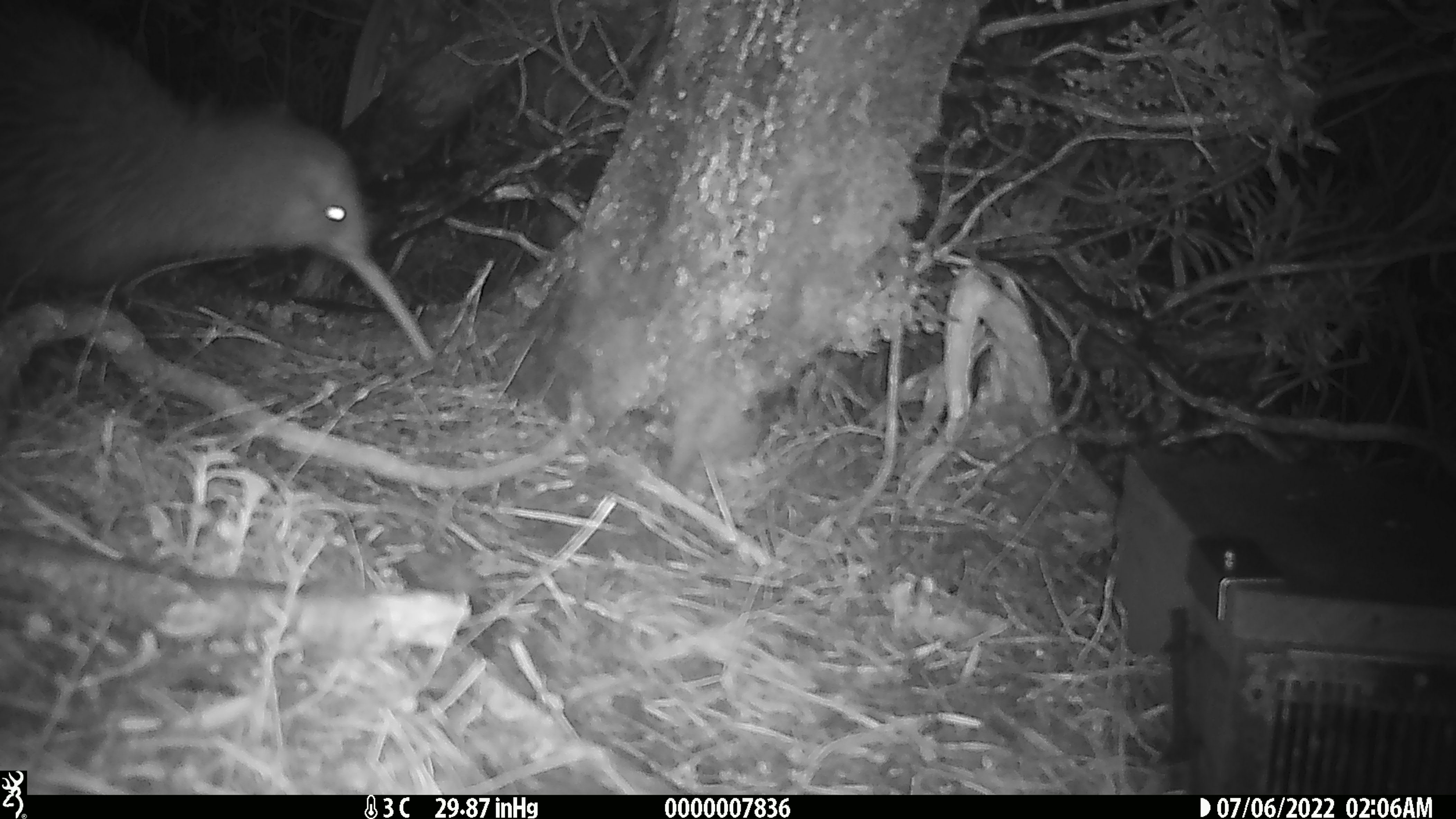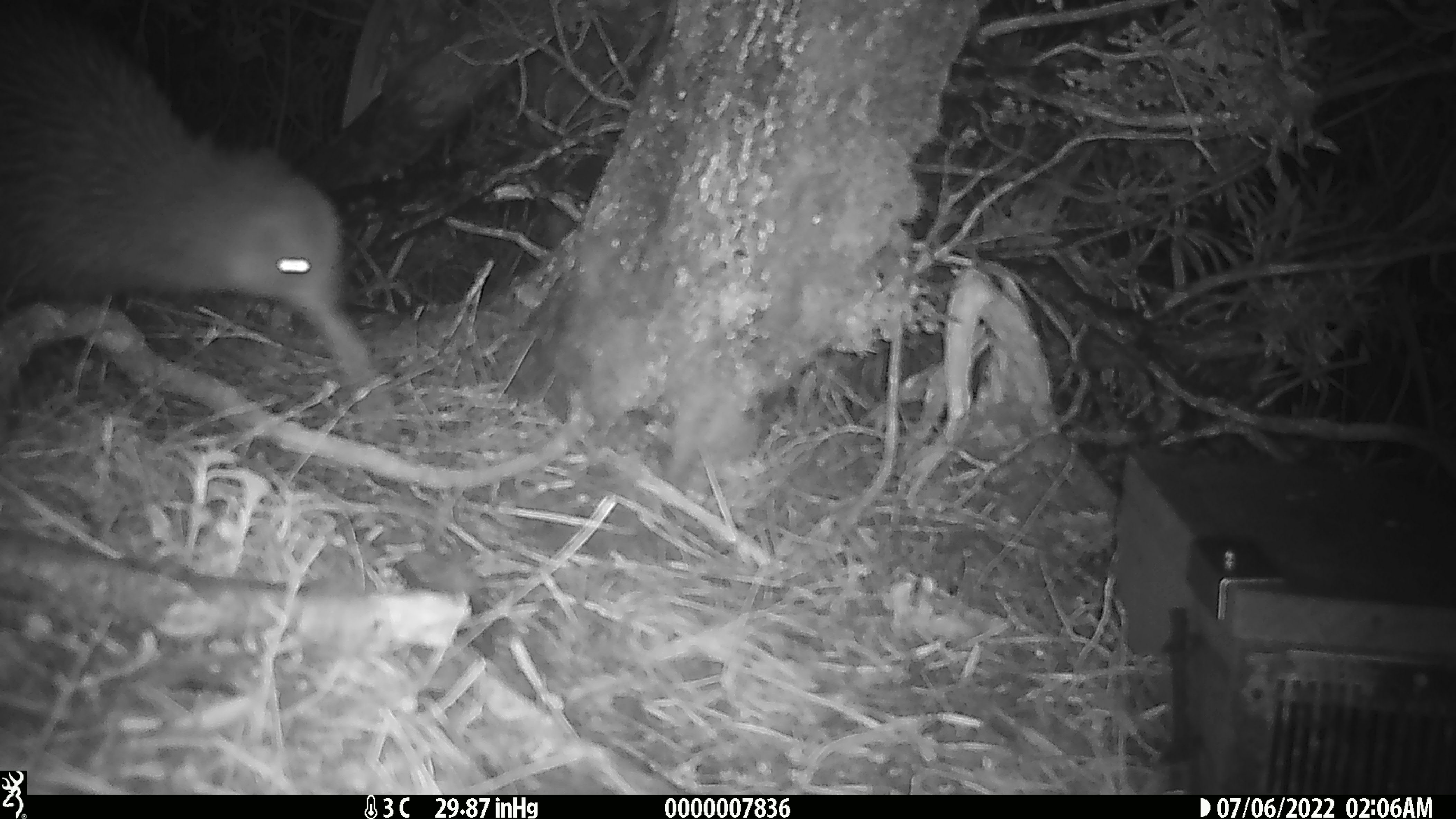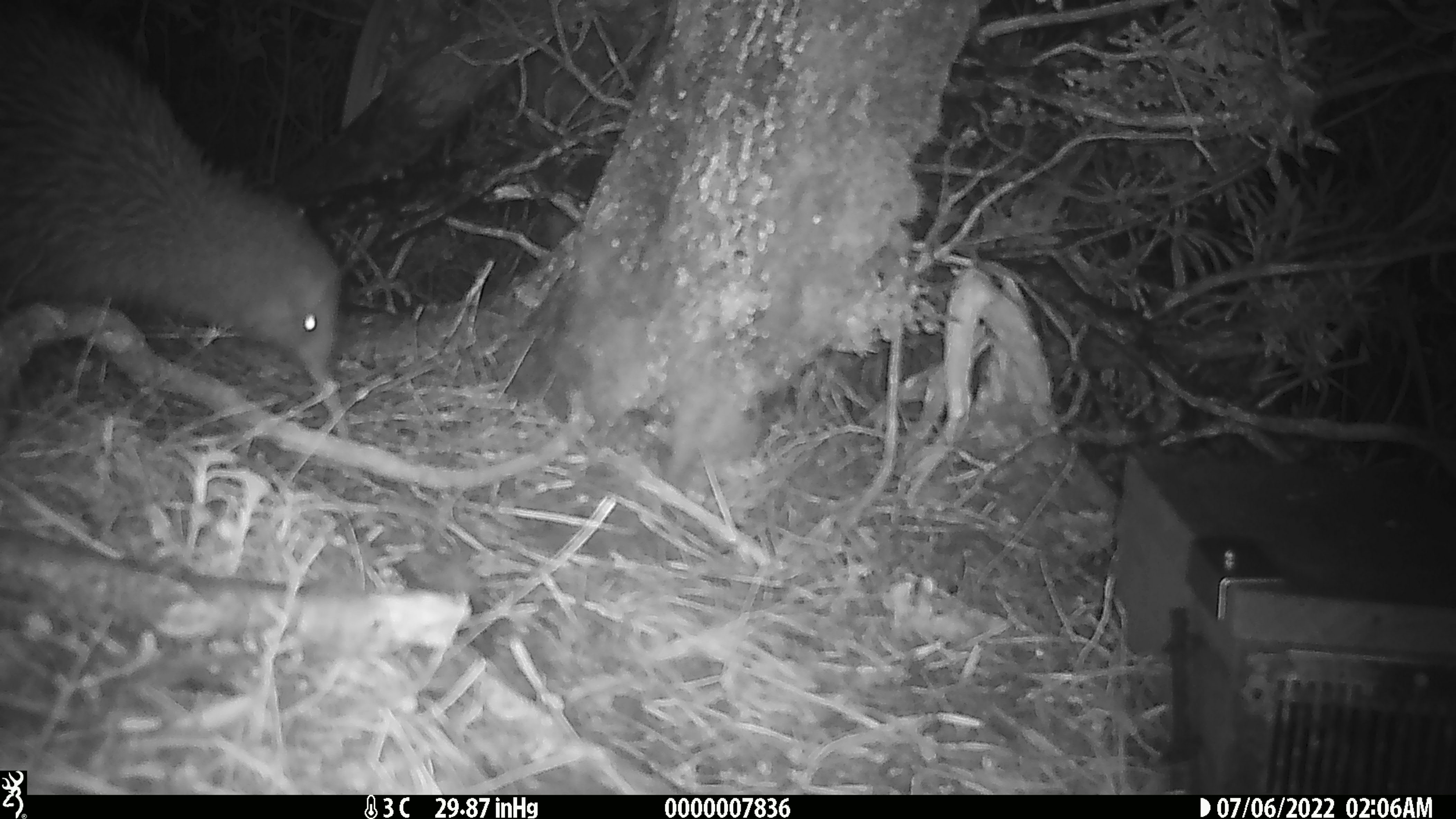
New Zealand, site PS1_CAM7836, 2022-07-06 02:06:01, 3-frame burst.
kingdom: Animalia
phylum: Chordata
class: Aves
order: Apterygiformes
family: Apterygidae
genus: Apteryx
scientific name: Apteryx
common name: kiwi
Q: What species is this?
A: Kiwi (Apteryx).